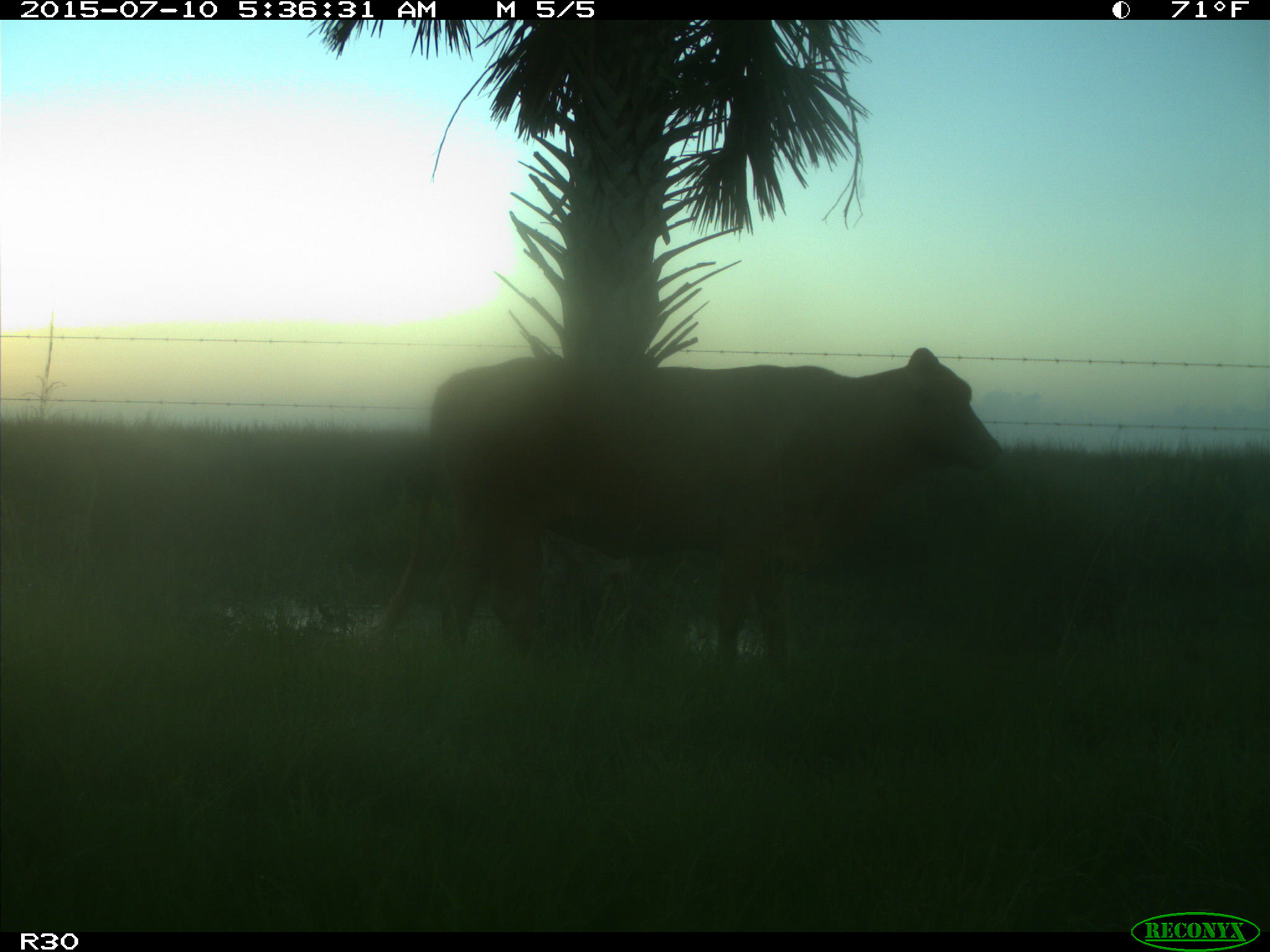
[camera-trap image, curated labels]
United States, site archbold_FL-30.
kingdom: Animalia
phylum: Chordata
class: Mammalia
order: Artiodactyla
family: Bovidae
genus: Bos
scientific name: Bos taurus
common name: domestic cow